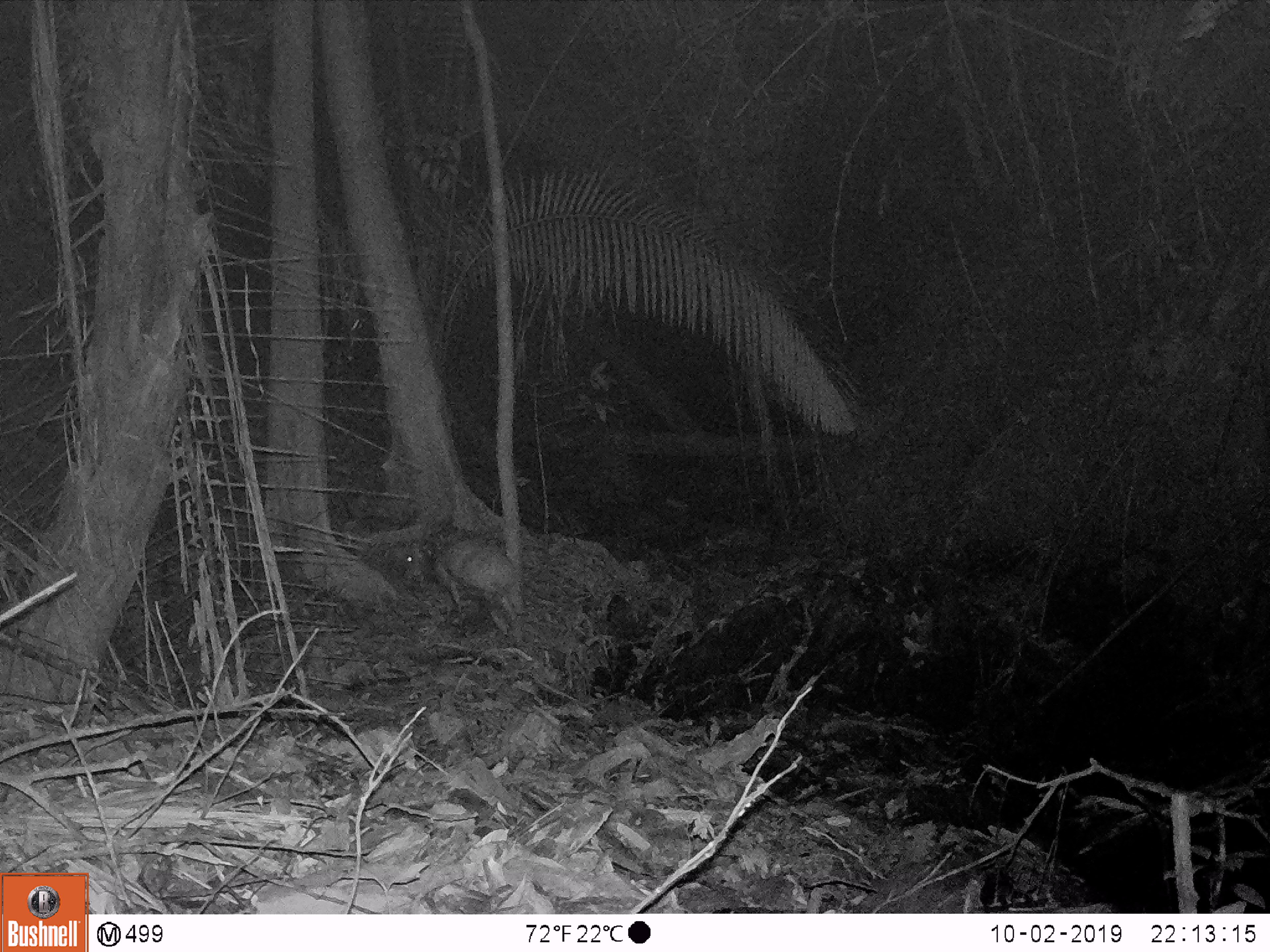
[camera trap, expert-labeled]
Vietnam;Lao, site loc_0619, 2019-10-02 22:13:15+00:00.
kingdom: Animalia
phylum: Chordata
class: Mammalia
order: Artiodactyla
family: Cervidae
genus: Muntiacus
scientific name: Muntiacus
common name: muntjacs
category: unidentified muntjac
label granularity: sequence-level